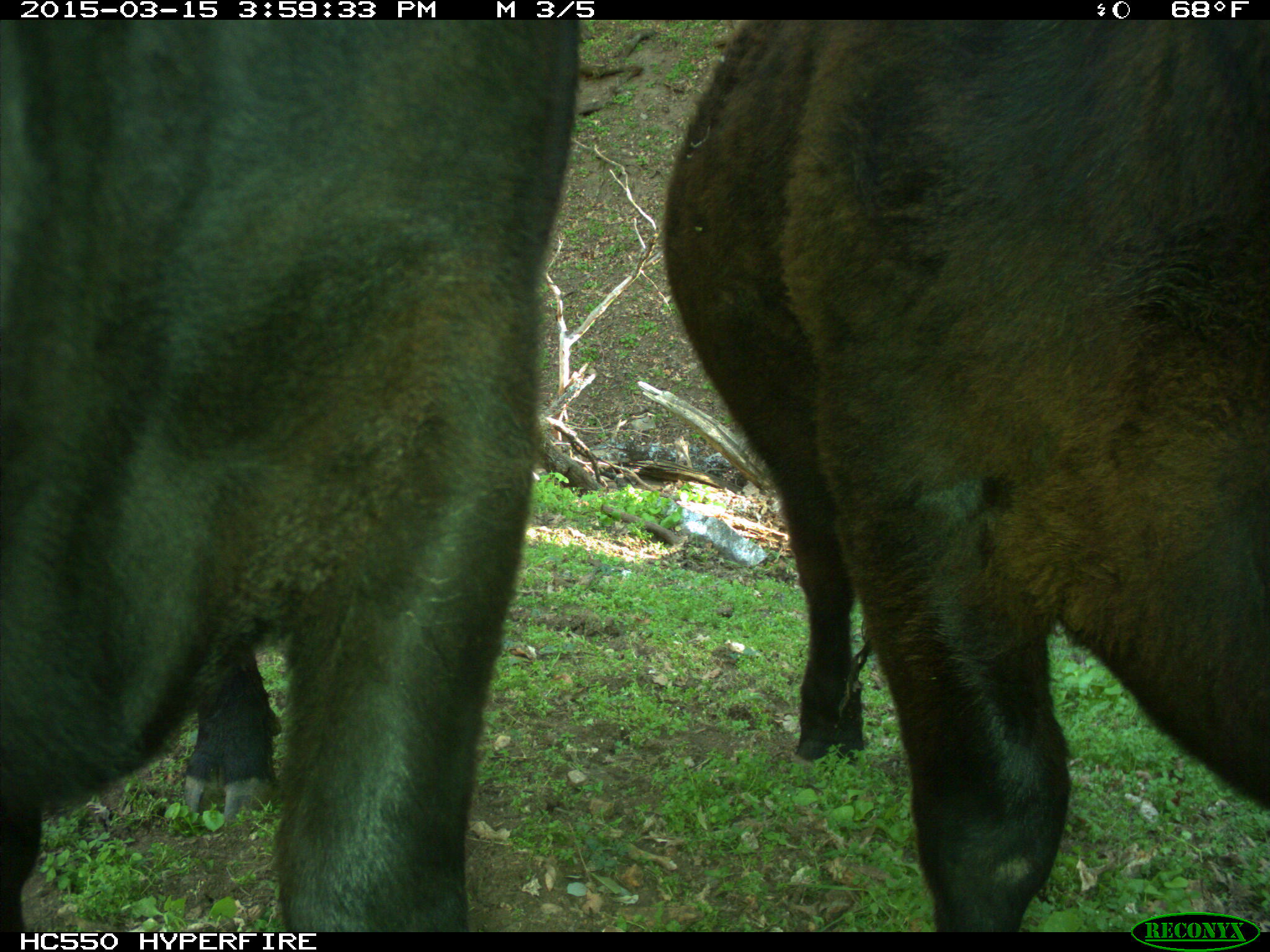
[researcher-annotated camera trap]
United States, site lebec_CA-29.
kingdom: Animalia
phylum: Chordata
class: Mammalia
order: Artiodactyla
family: Bovidae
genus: Bos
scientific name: Bos taurus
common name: domestic cow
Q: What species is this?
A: Bos taurus (domestic cow).